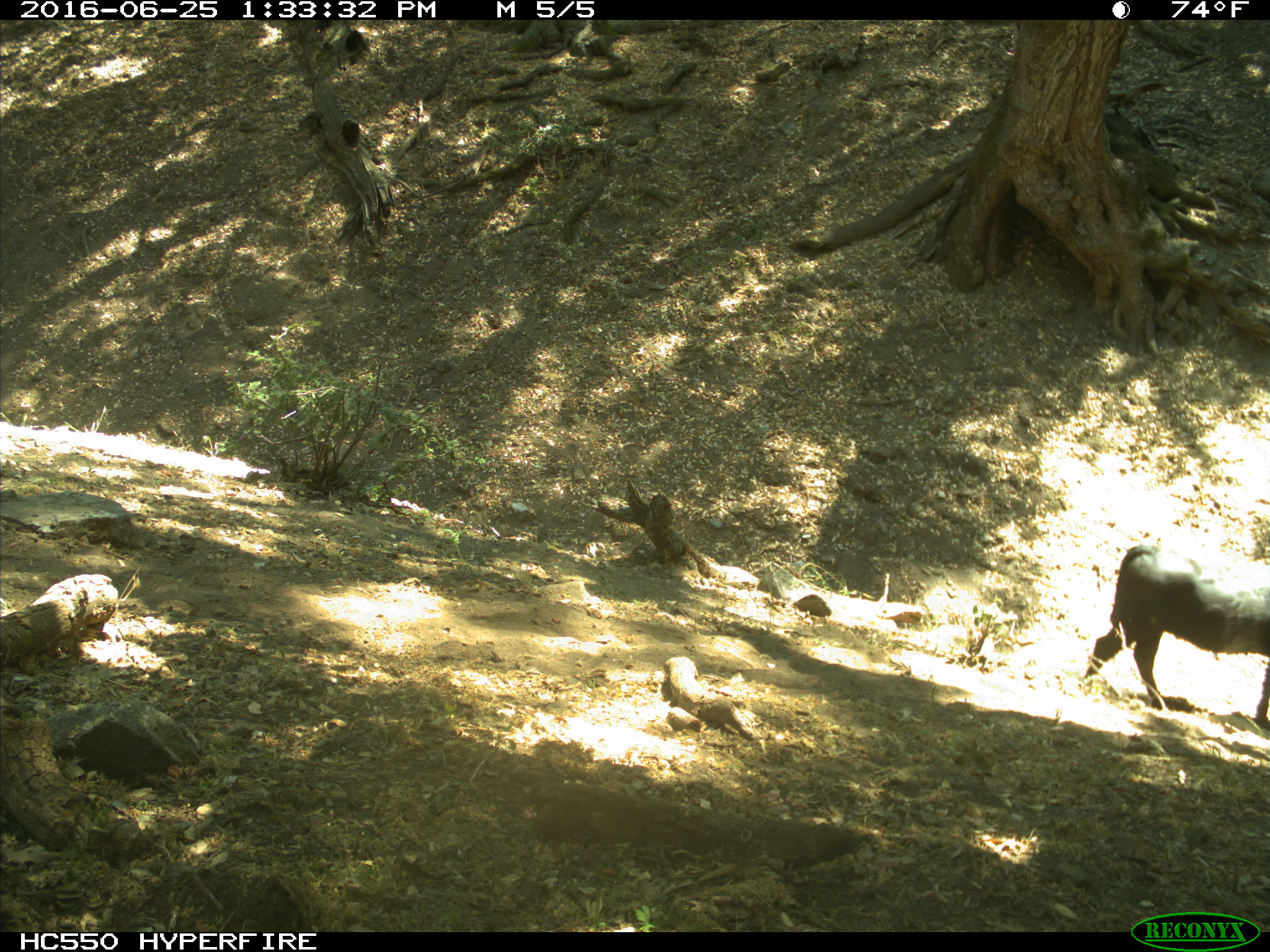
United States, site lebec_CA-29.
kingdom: Animalia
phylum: Chordata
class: Mammalia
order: Artiodactyla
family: Bovidae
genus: Bos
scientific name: Bos taurus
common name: domestic cow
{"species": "Bos taurus (domestic cow)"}